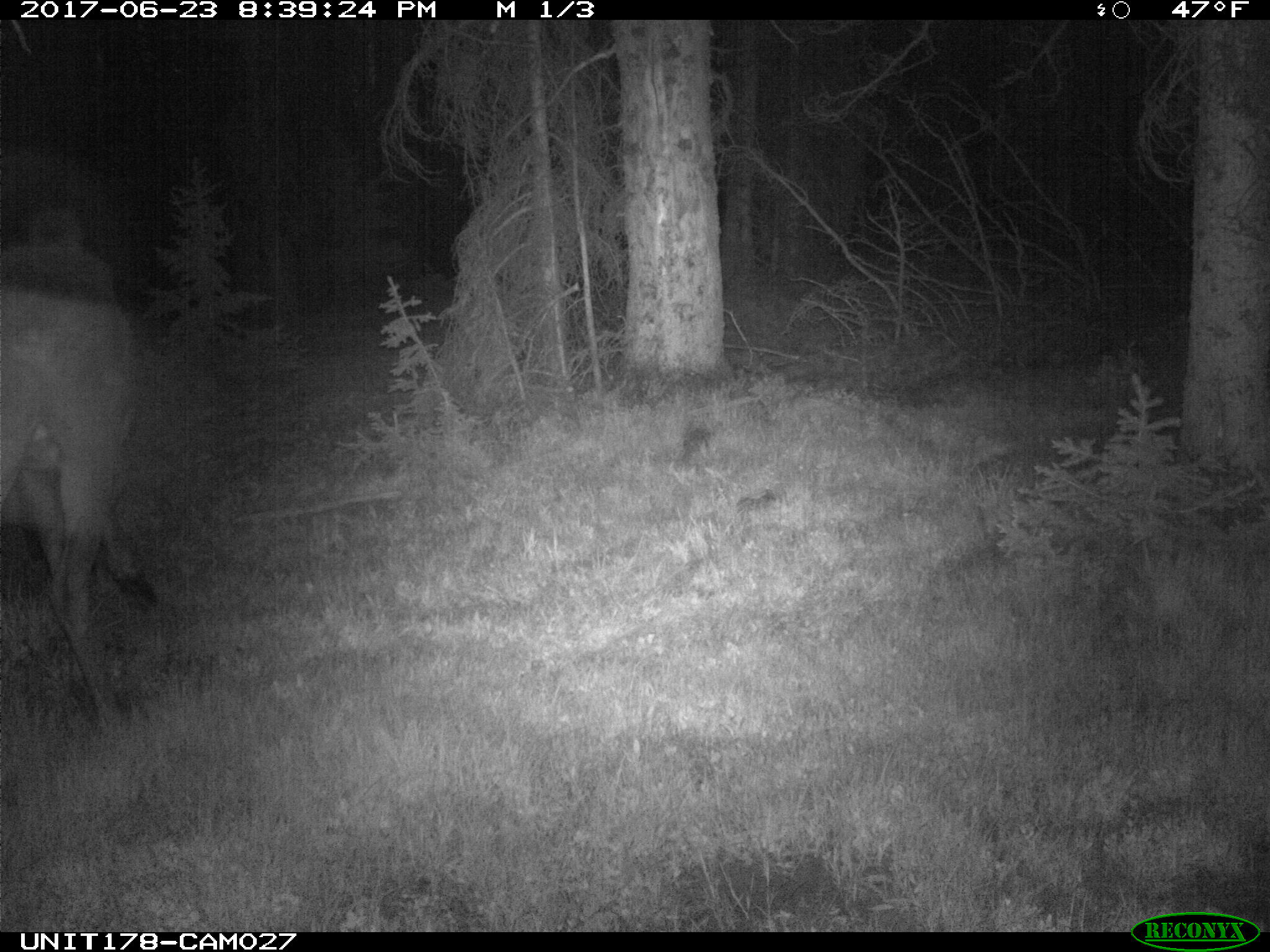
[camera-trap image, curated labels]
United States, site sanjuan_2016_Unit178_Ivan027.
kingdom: Animalia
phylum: Chordata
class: Mammalia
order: Artiodactyla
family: Cervidae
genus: Alces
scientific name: Alces alces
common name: moose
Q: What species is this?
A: Alces alces (moose).